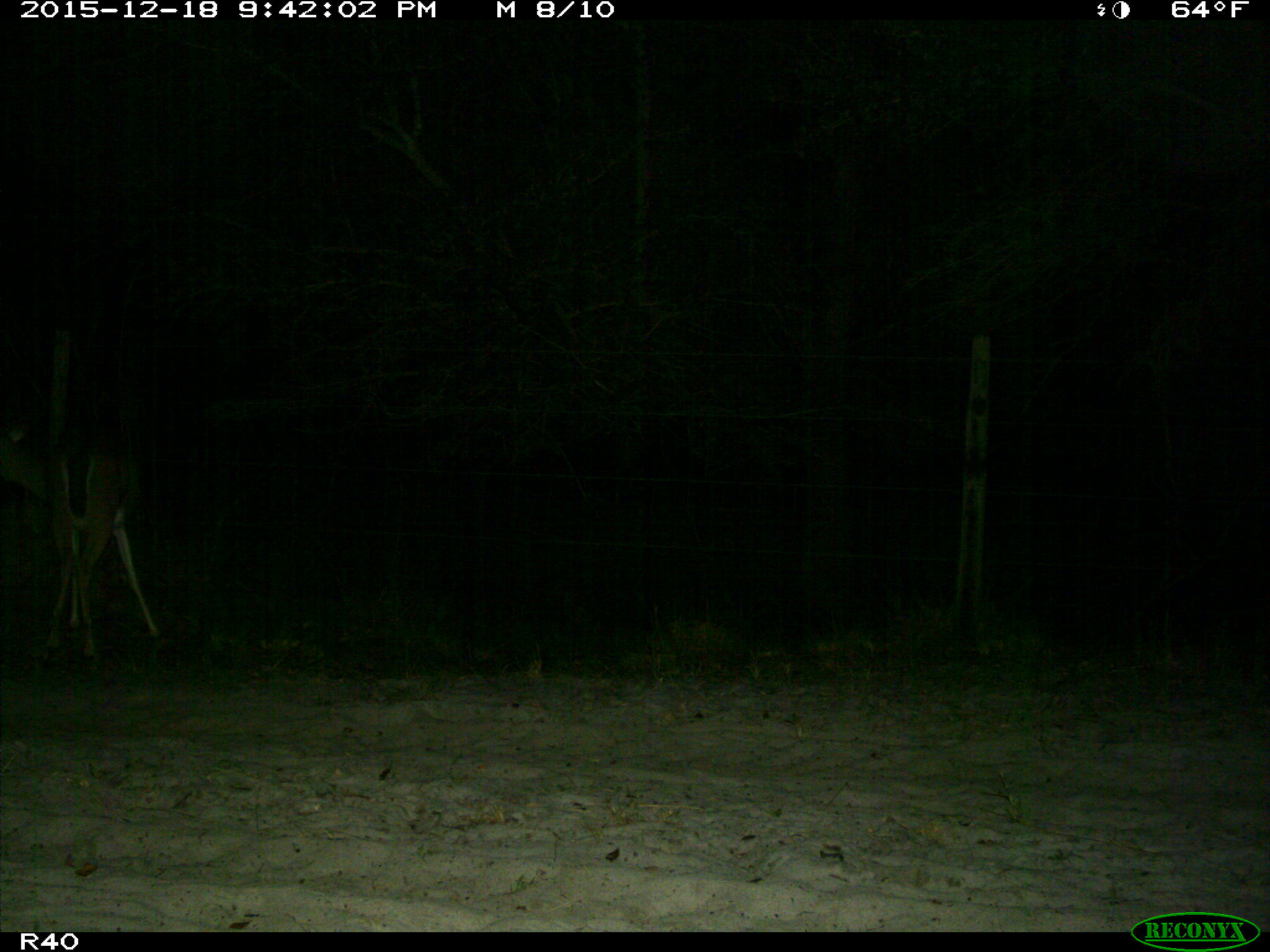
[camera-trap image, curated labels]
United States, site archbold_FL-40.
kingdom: Animalia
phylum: Chordata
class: Mammalia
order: Artiodactyla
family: Cervidae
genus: Odocoileus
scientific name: Odocoileus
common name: deer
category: unidentified deer